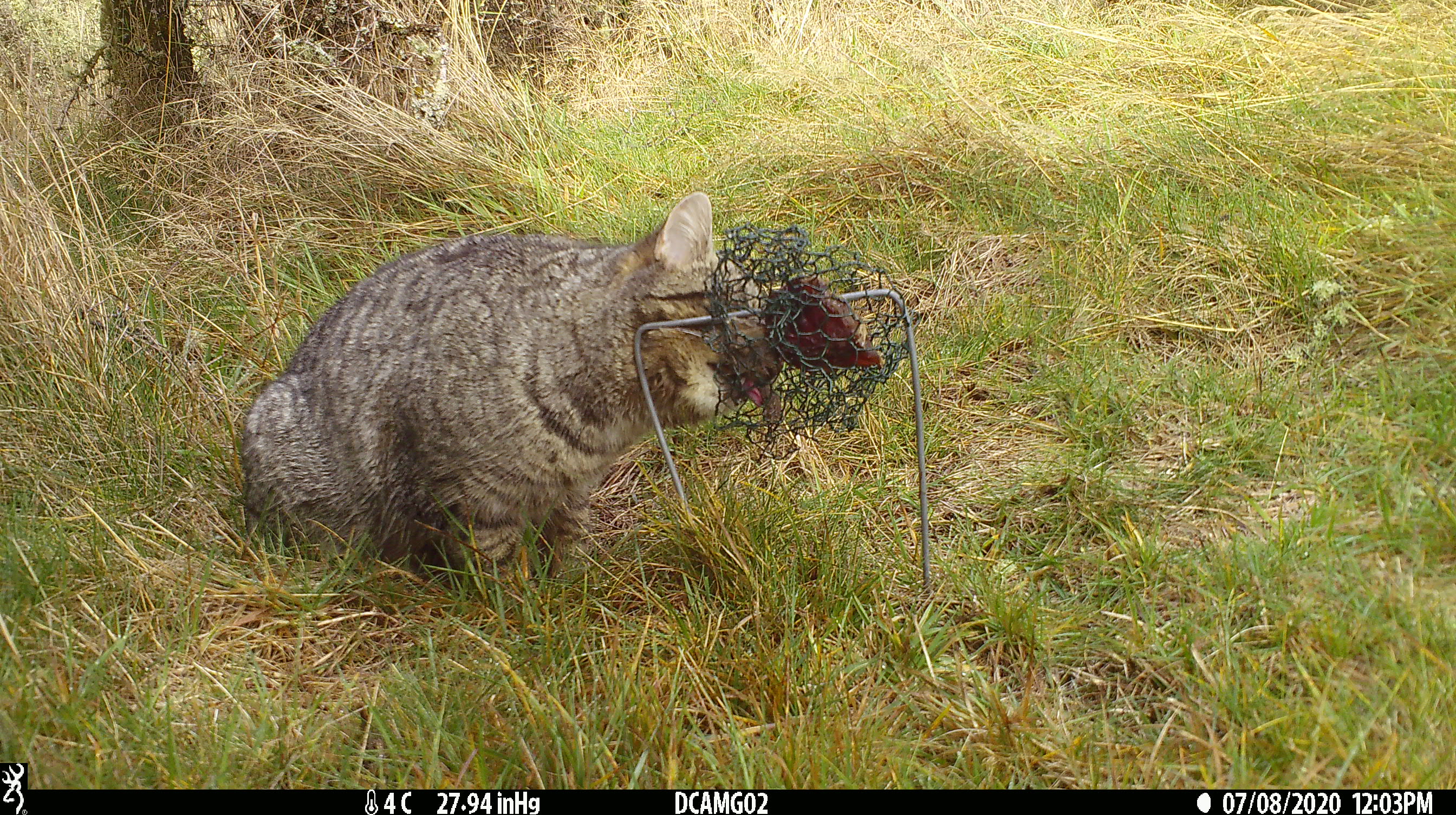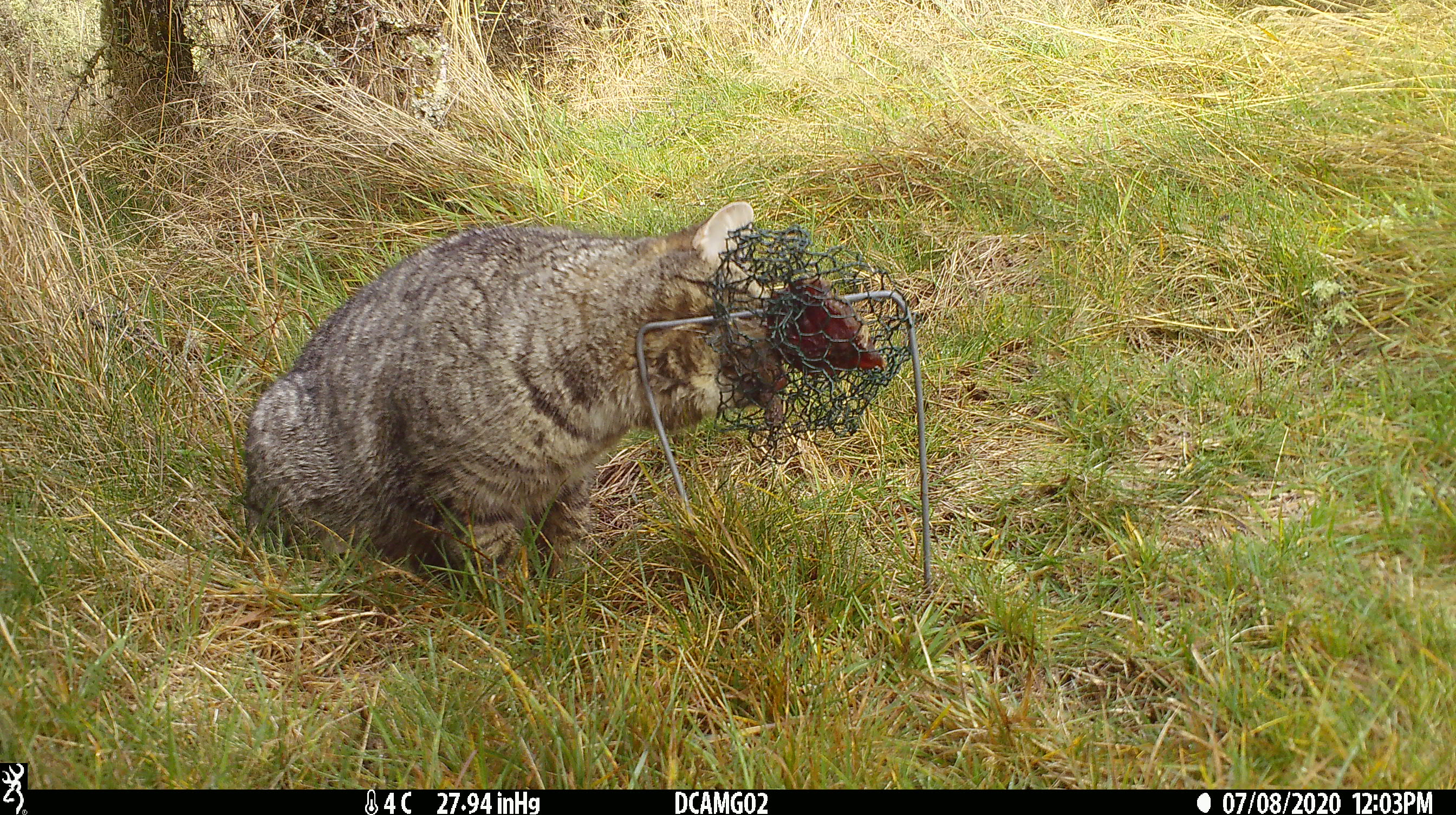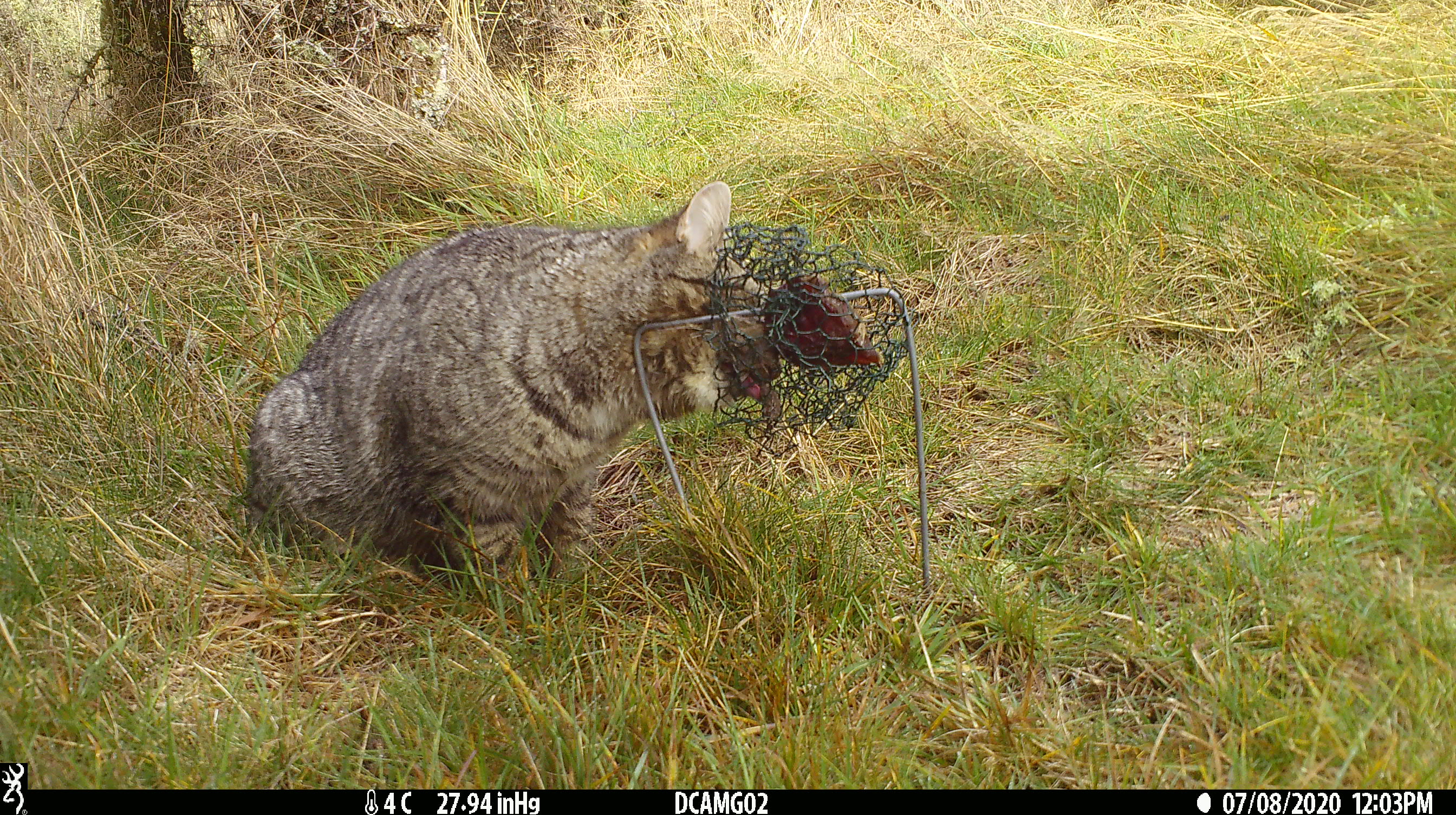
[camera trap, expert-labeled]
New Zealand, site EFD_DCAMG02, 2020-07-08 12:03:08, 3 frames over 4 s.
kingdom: Animalia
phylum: Chordata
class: Mammalia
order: Carnivora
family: Felidae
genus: Felis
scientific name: Felis catus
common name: domestic cat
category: cat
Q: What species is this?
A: Cat (domestic cat) (Felis catus).